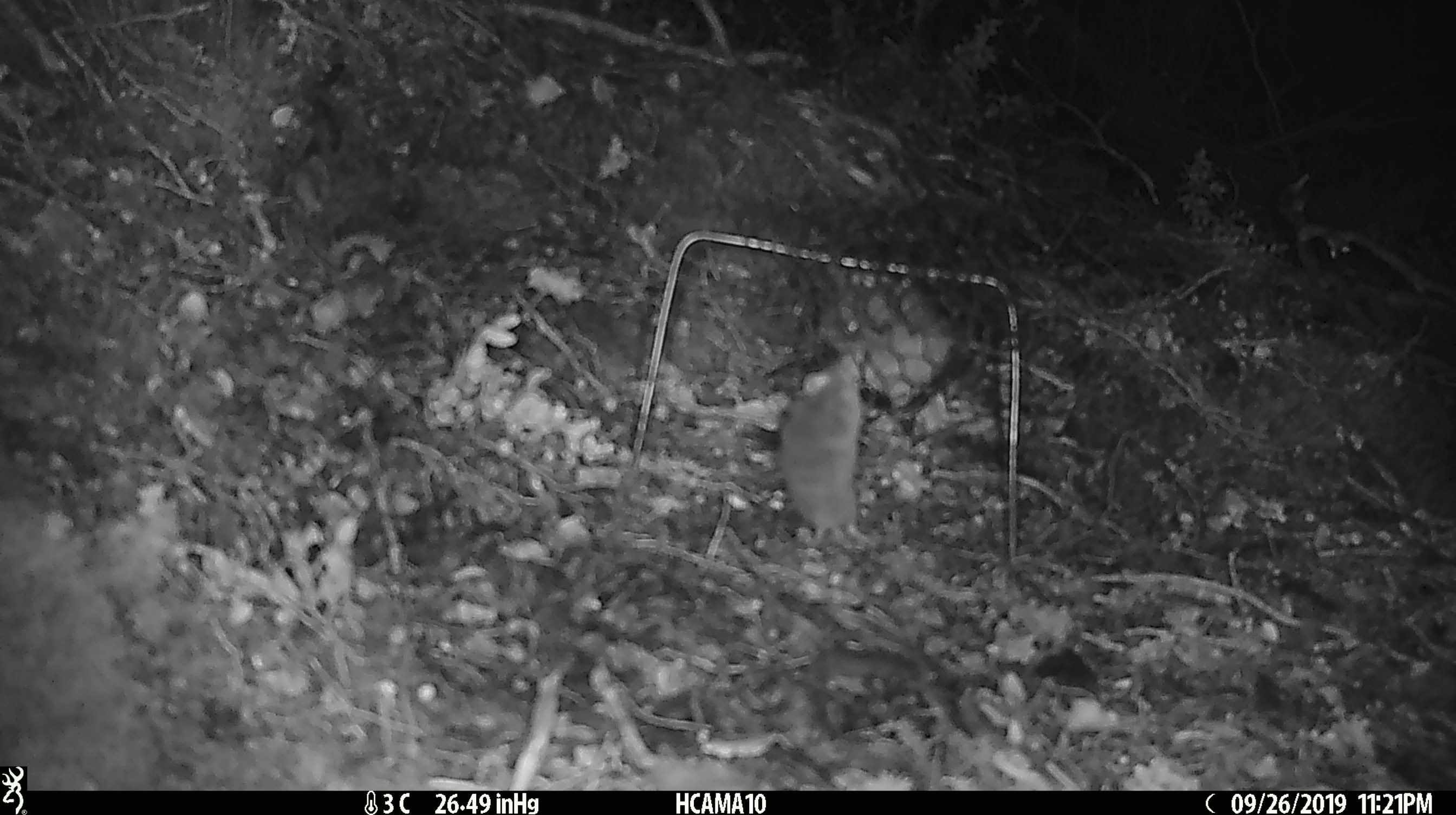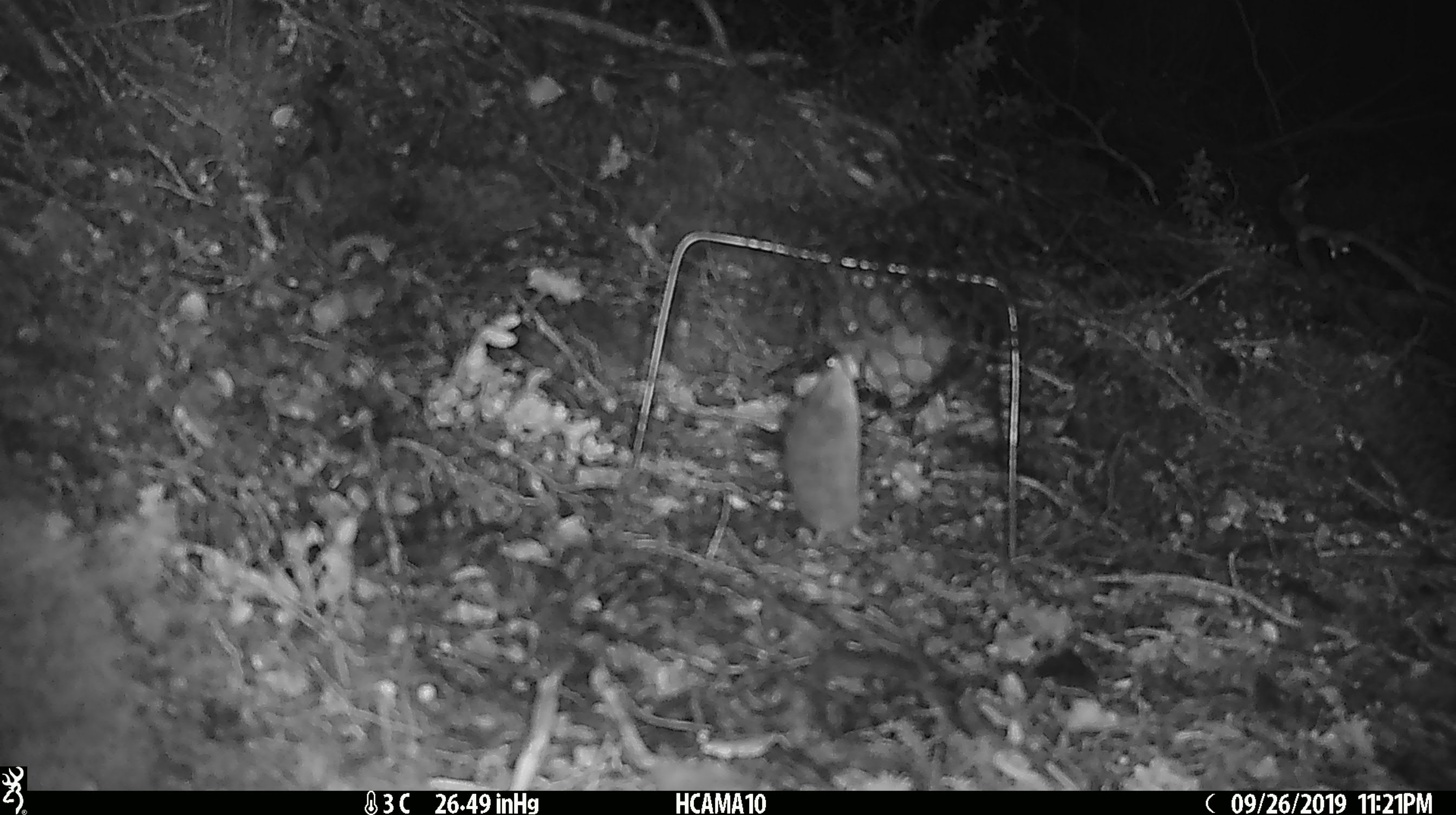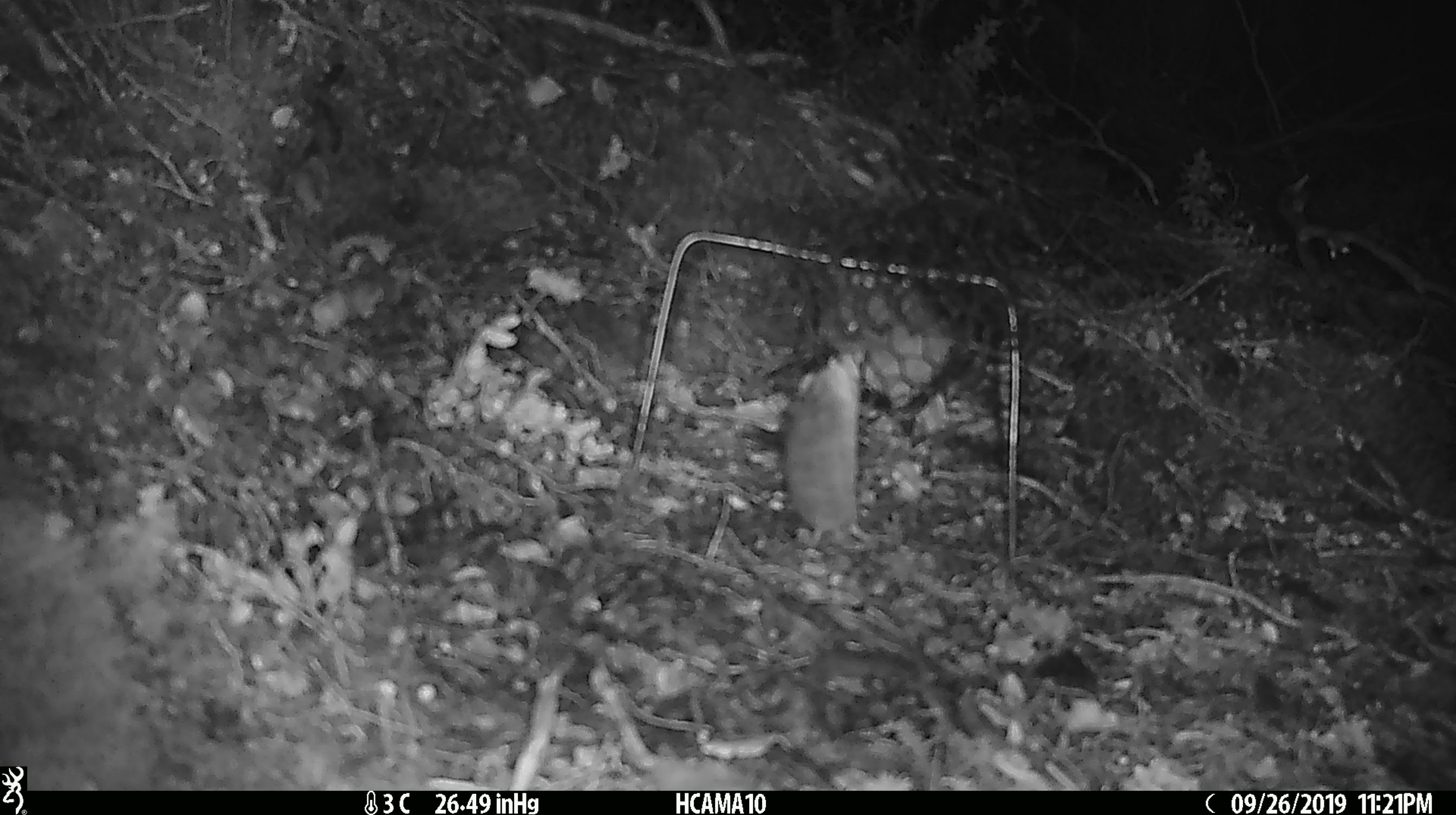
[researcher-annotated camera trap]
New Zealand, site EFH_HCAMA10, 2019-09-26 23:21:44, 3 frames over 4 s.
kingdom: Animalia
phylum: Chordata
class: Mammalia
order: Rodentia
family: Muridae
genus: Mus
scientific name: Mus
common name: mouse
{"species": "mouse (Mus)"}